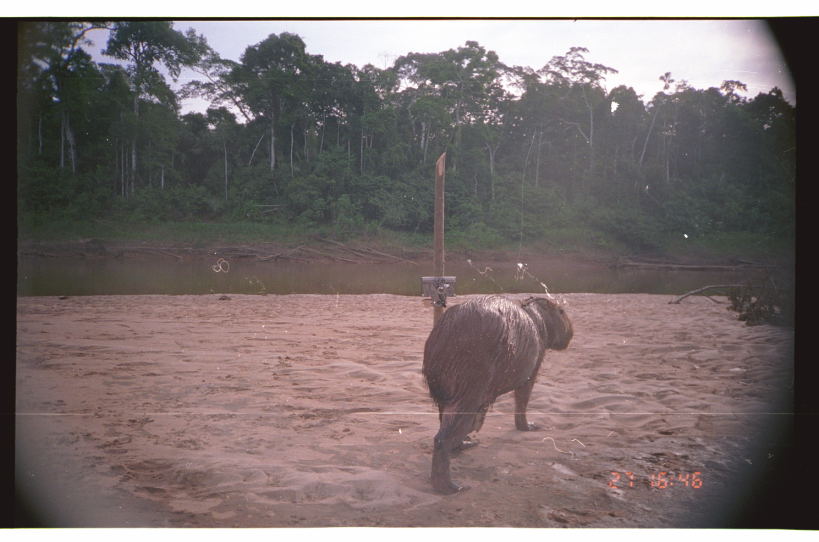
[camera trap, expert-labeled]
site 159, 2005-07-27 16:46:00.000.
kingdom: Animalia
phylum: Chordata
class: Mammalia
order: Rodentia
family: Caviidae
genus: Hydrochoerus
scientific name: Hydrochoerus hydrochaeris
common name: capybara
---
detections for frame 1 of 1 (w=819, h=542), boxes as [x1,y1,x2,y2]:
hydrochoerus hydrochaeris: [420,292,573,495]